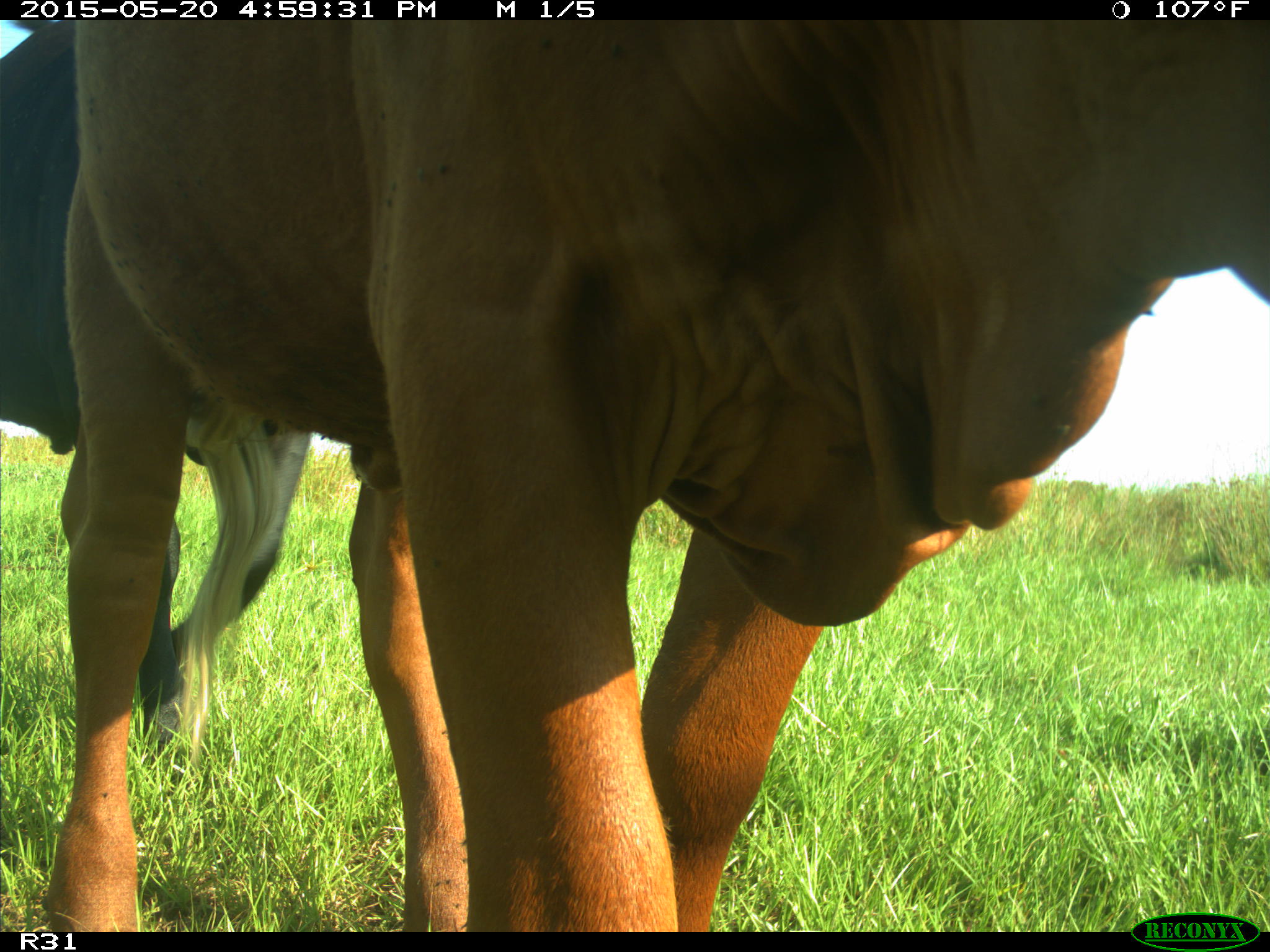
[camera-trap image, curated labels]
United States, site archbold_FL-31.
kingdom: Animalia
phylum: Chordata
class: Mammalia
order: Artiodactyla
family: Bovidae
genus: Bos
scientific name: Bos taurus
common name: domestic cow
Bos taurus (domestic cow).